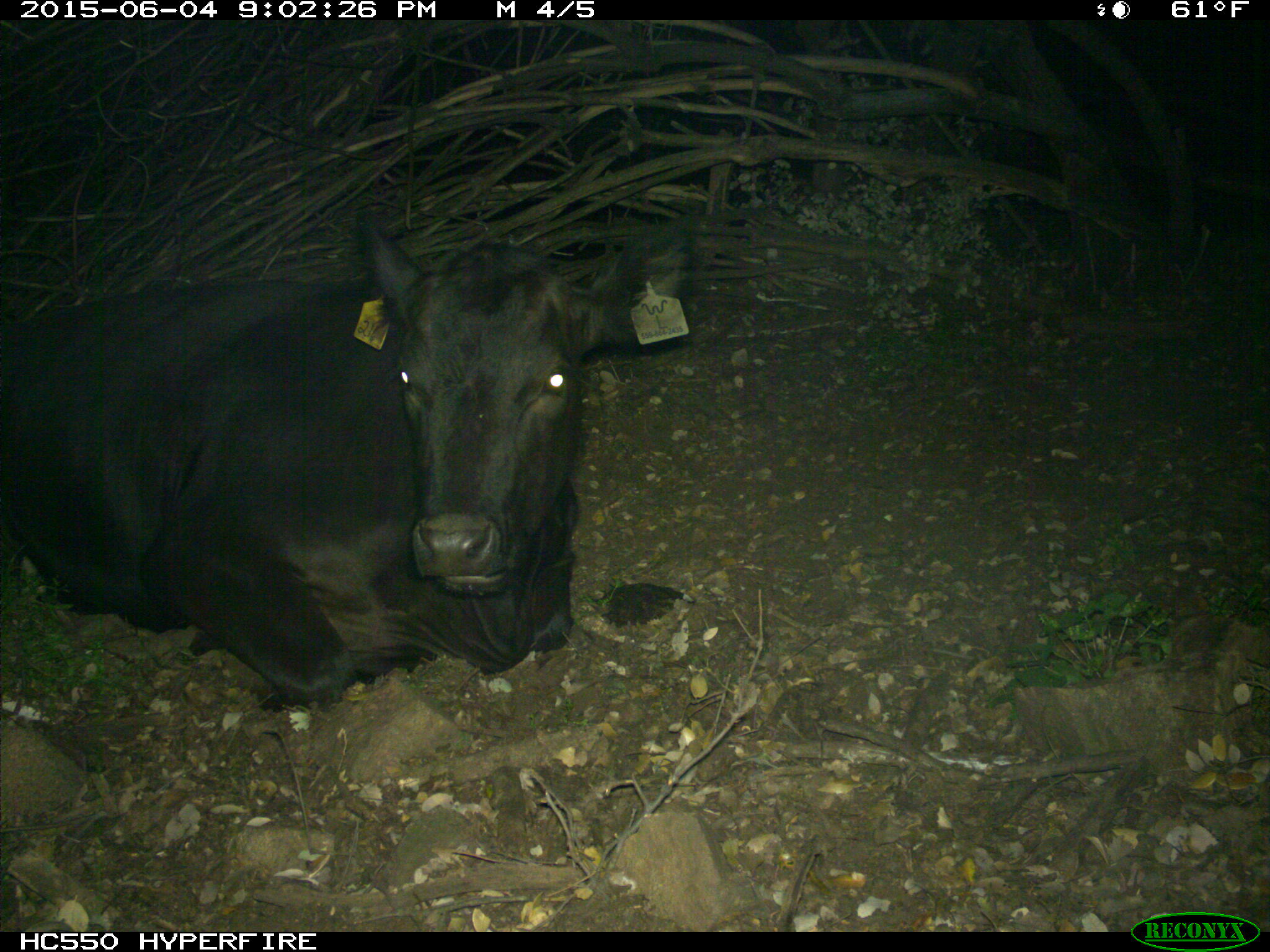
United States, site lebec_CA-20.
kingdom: Animalia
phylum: Chordata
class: Mammalia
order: Artiodactyla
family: Bovidae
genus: Bos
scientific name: Bos taurus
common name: domestic cow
Bos taurus (domestic cow).